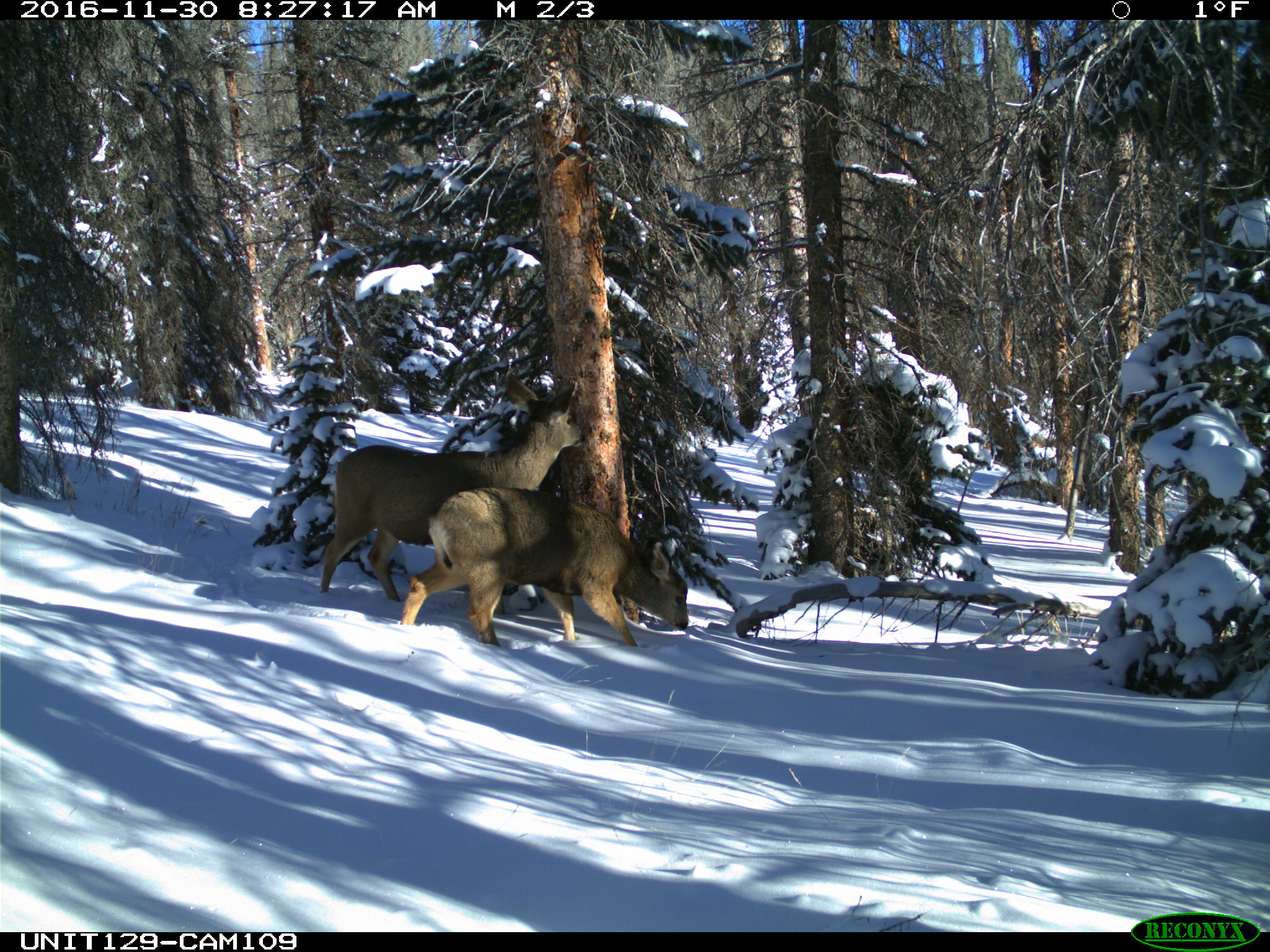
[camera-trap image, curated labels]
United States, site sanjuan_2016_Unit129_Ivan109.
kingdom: Animalia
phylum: Chordata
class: Mammalia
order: Artiodactyla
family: Cervidae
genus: Odocoileus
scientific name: Odocoileus hemionus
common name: mule deer